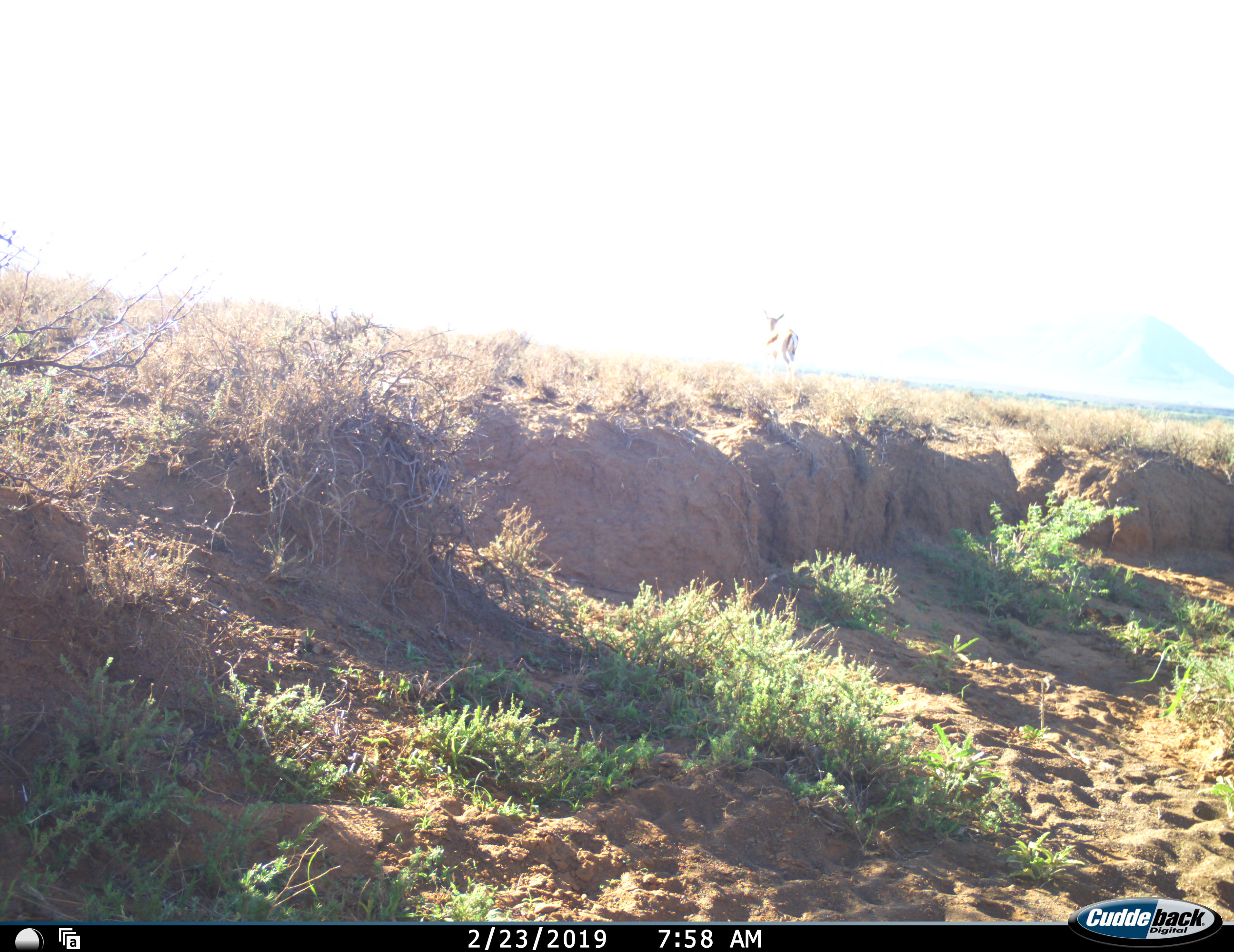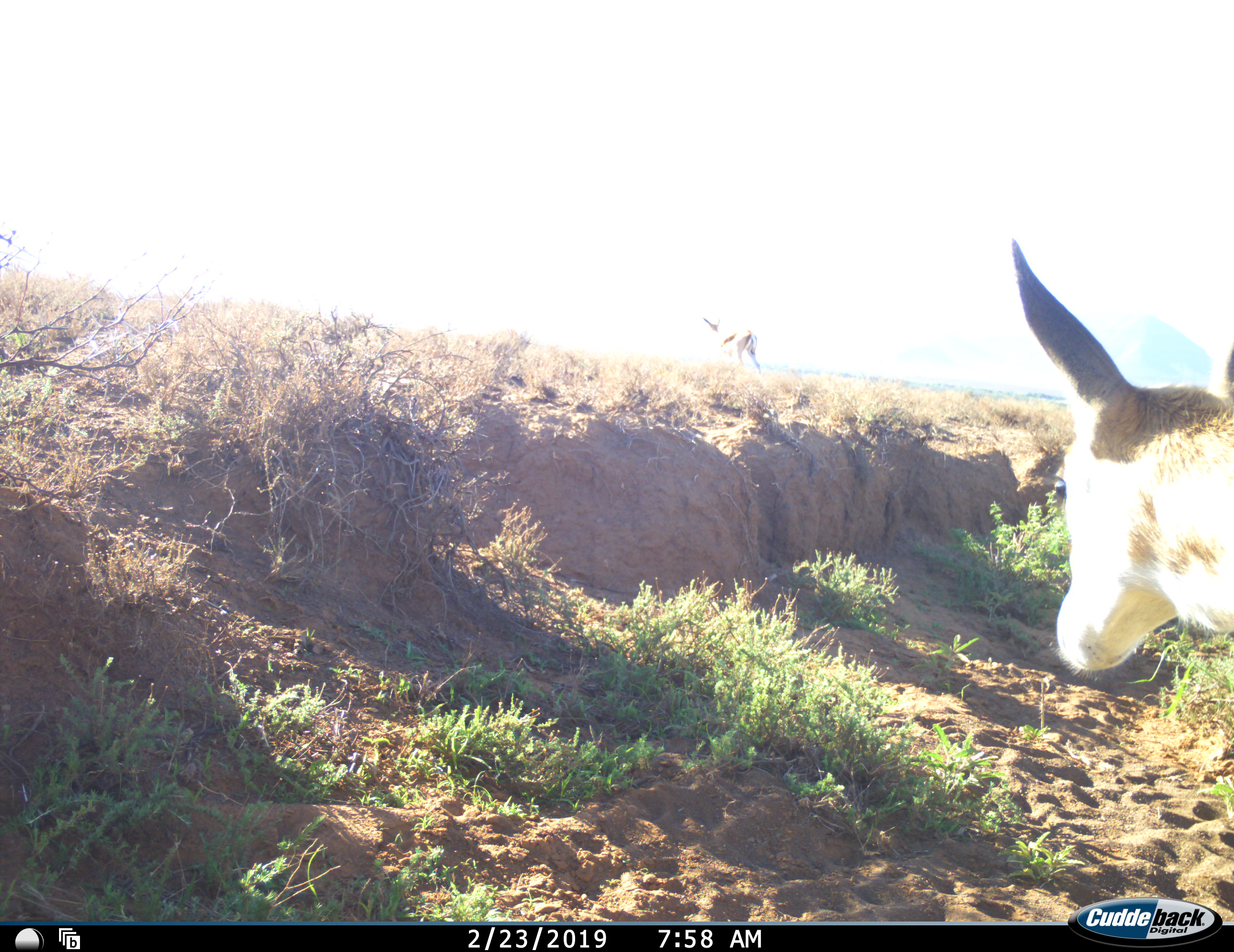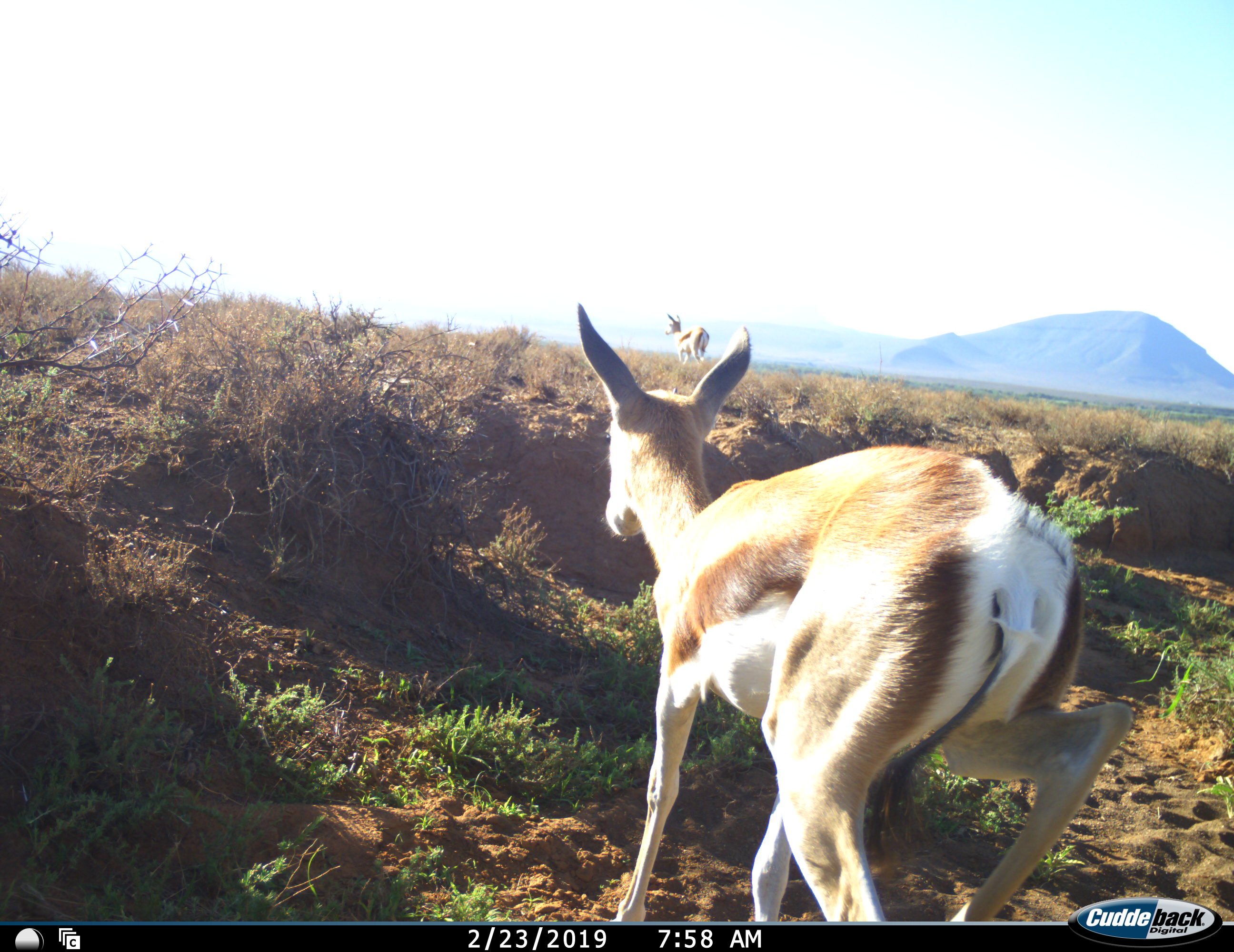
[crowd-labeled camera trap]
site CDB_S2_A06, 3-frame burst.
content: unidentified animal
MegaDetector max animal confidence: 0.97